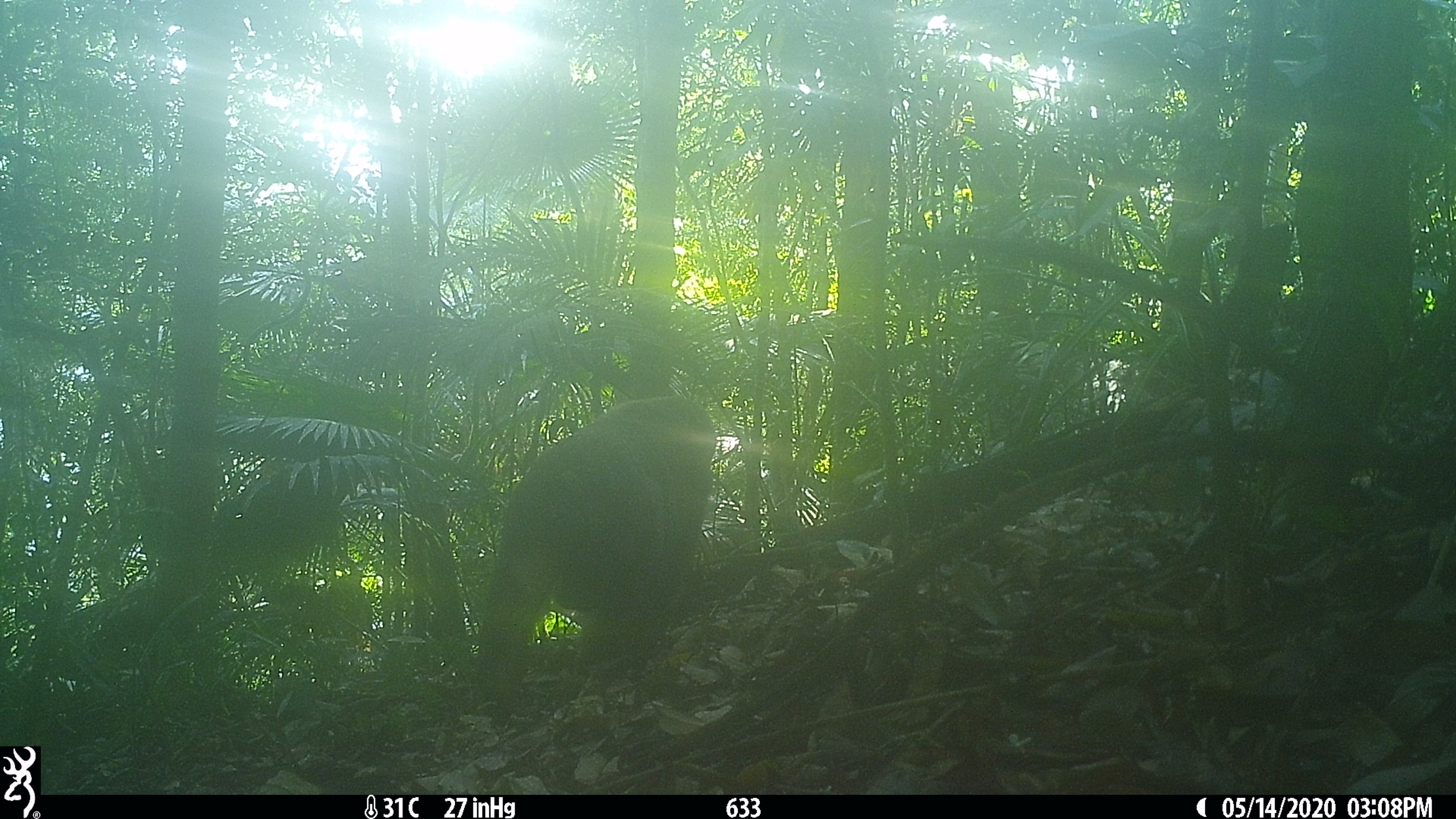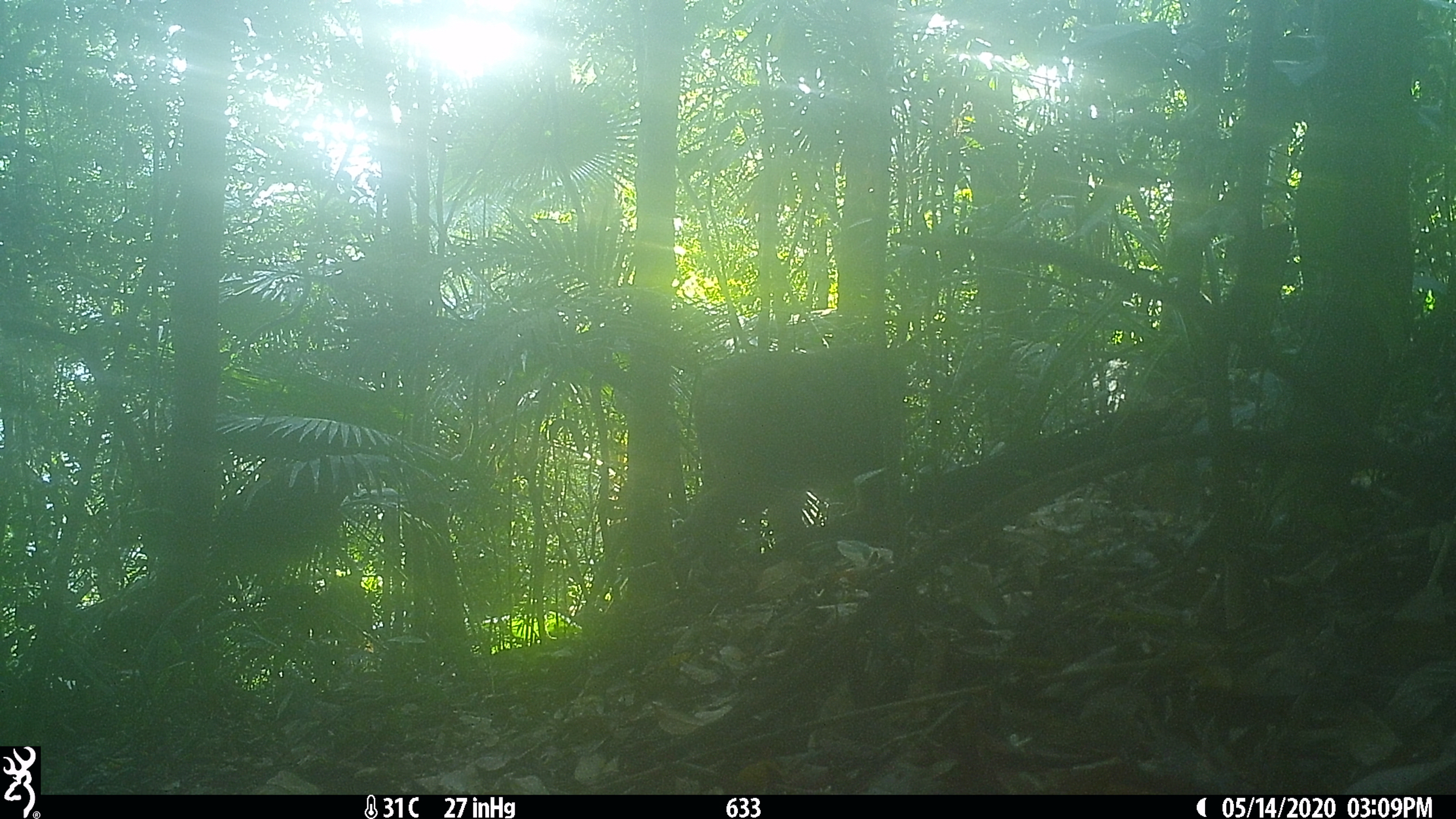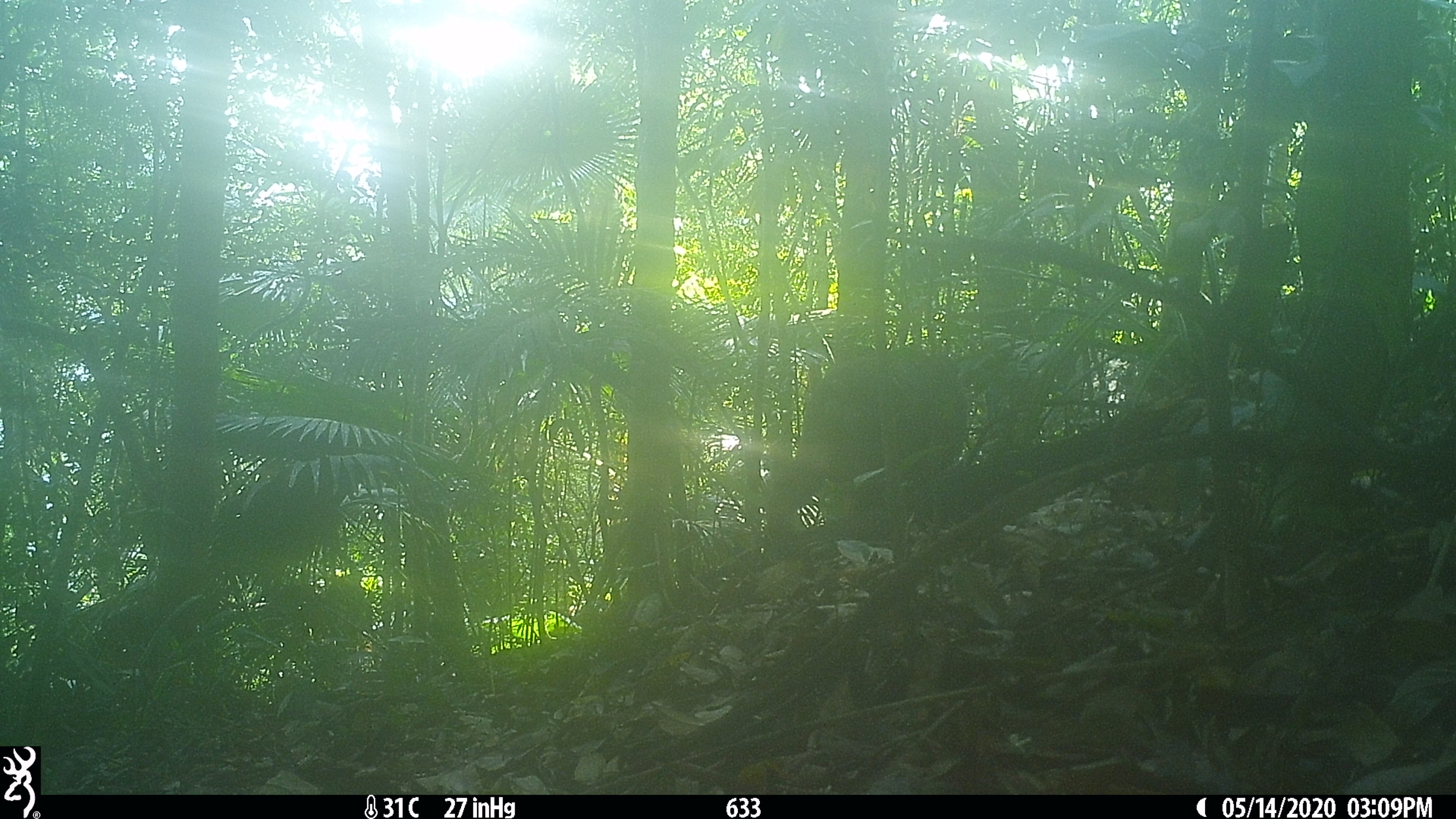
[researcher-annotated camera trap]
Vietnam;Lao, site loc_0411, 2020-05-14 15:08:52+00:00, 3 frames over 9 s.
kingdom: Animalia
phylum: Chordata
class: Mammalia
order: Primates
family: Cercopithecidae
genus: Macaca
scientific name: Macaca arctoides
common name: stump-tailed macaque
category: stump tailed macaque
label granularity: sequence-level